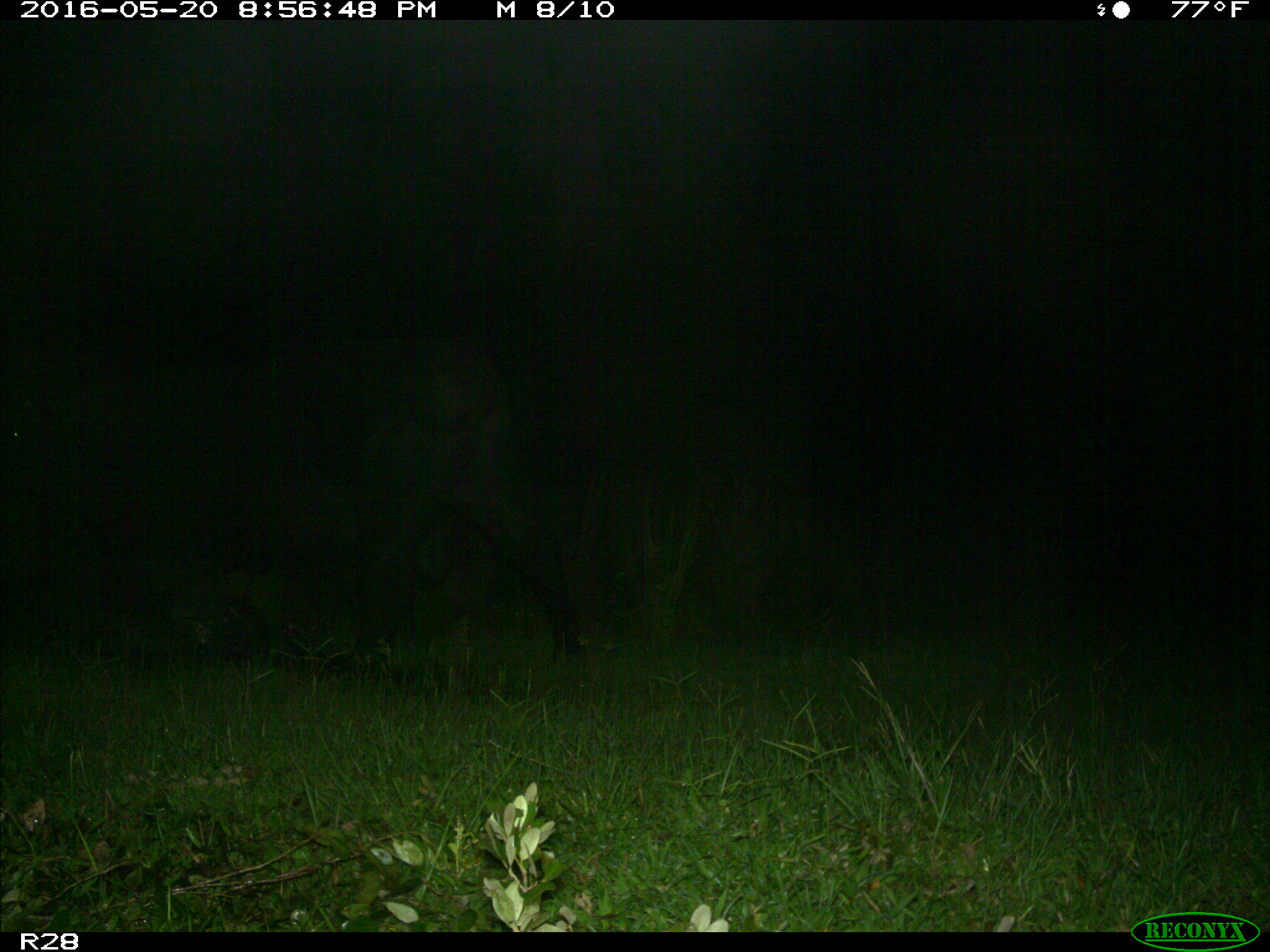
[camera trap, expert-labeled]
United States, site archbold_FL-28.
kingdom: Animalia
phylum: Chordata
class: Mammalia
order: Artiodactyla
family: Bovidae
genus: Bos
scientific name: Bos taurus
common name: domestic cow